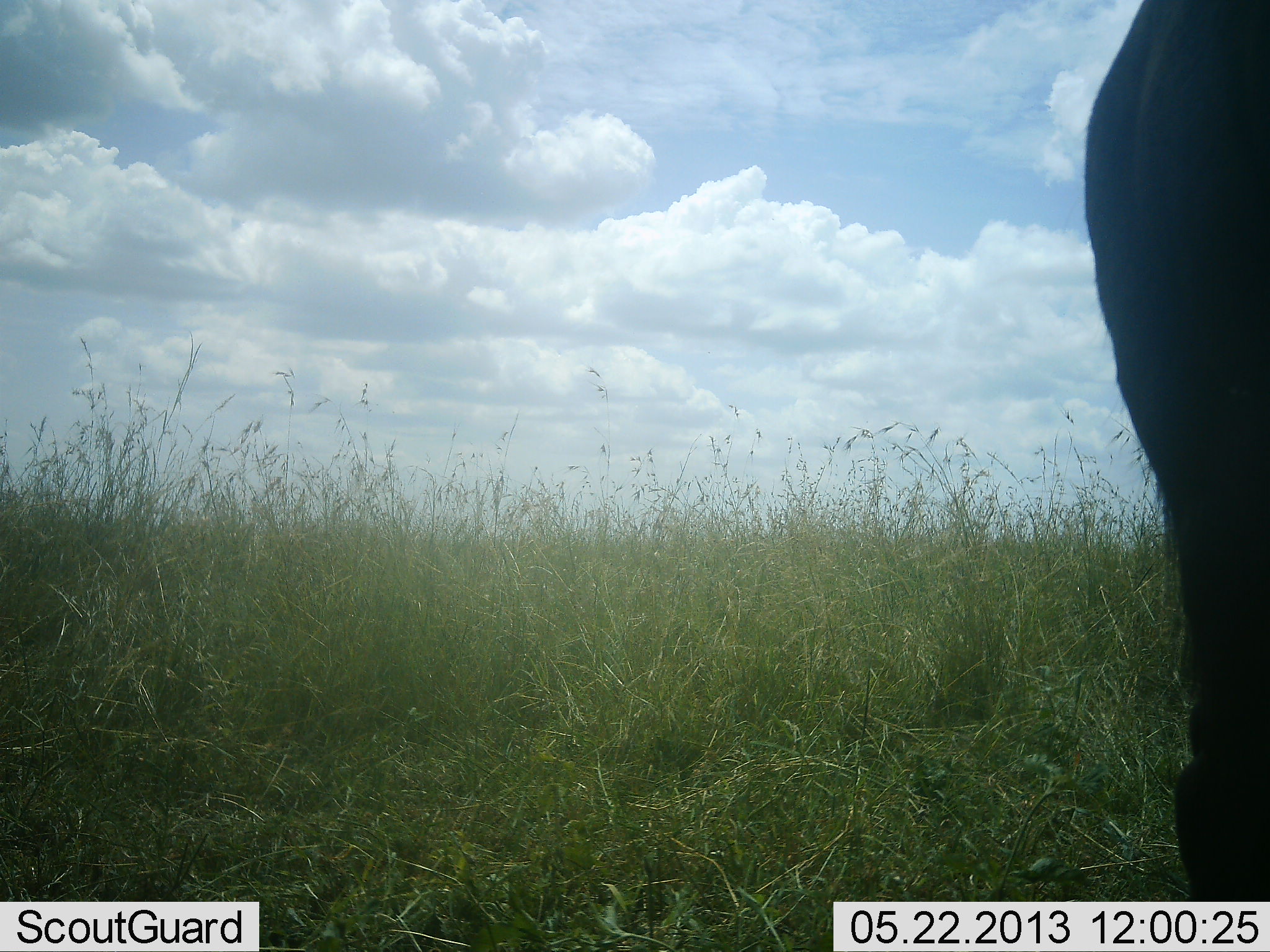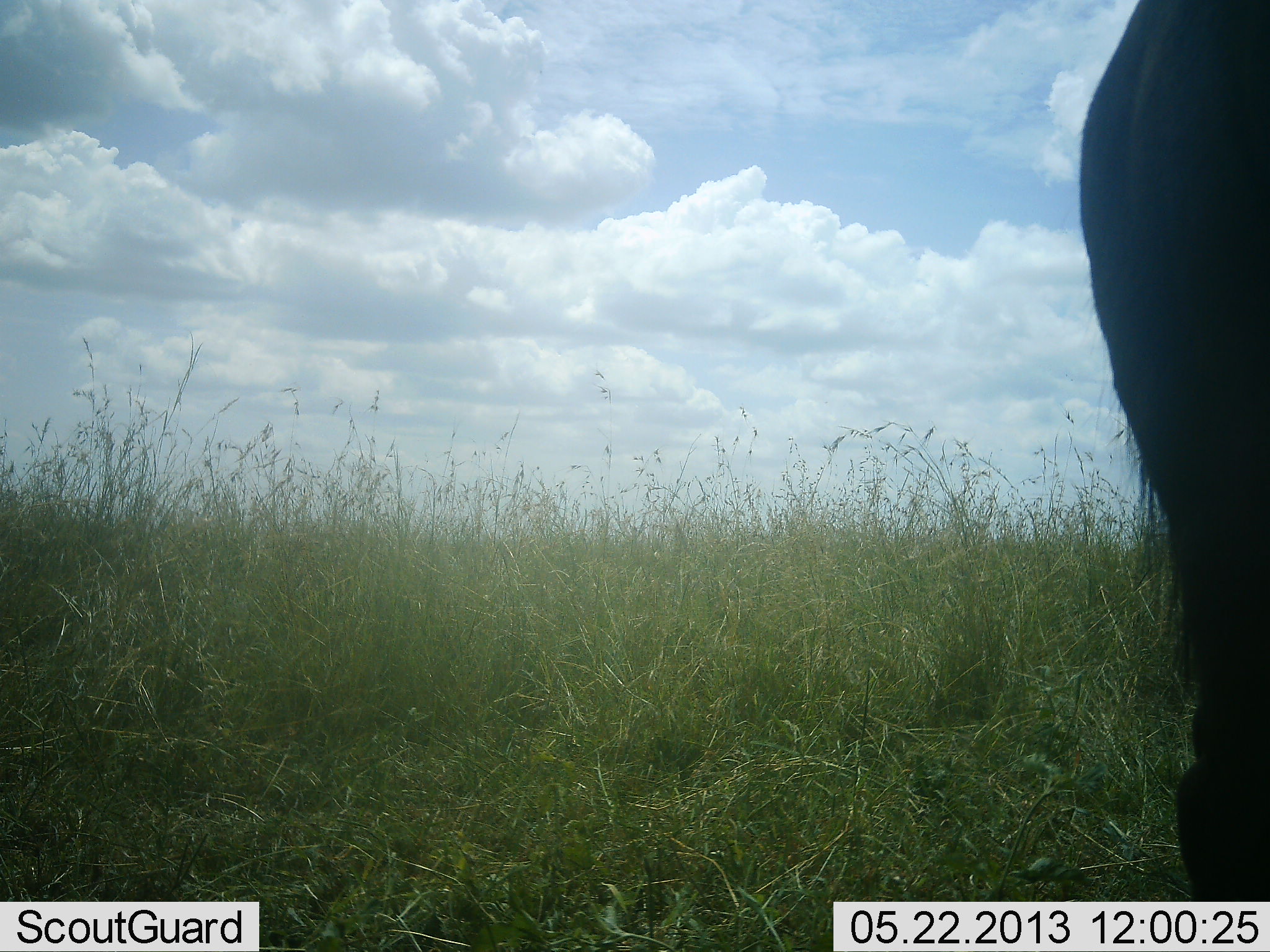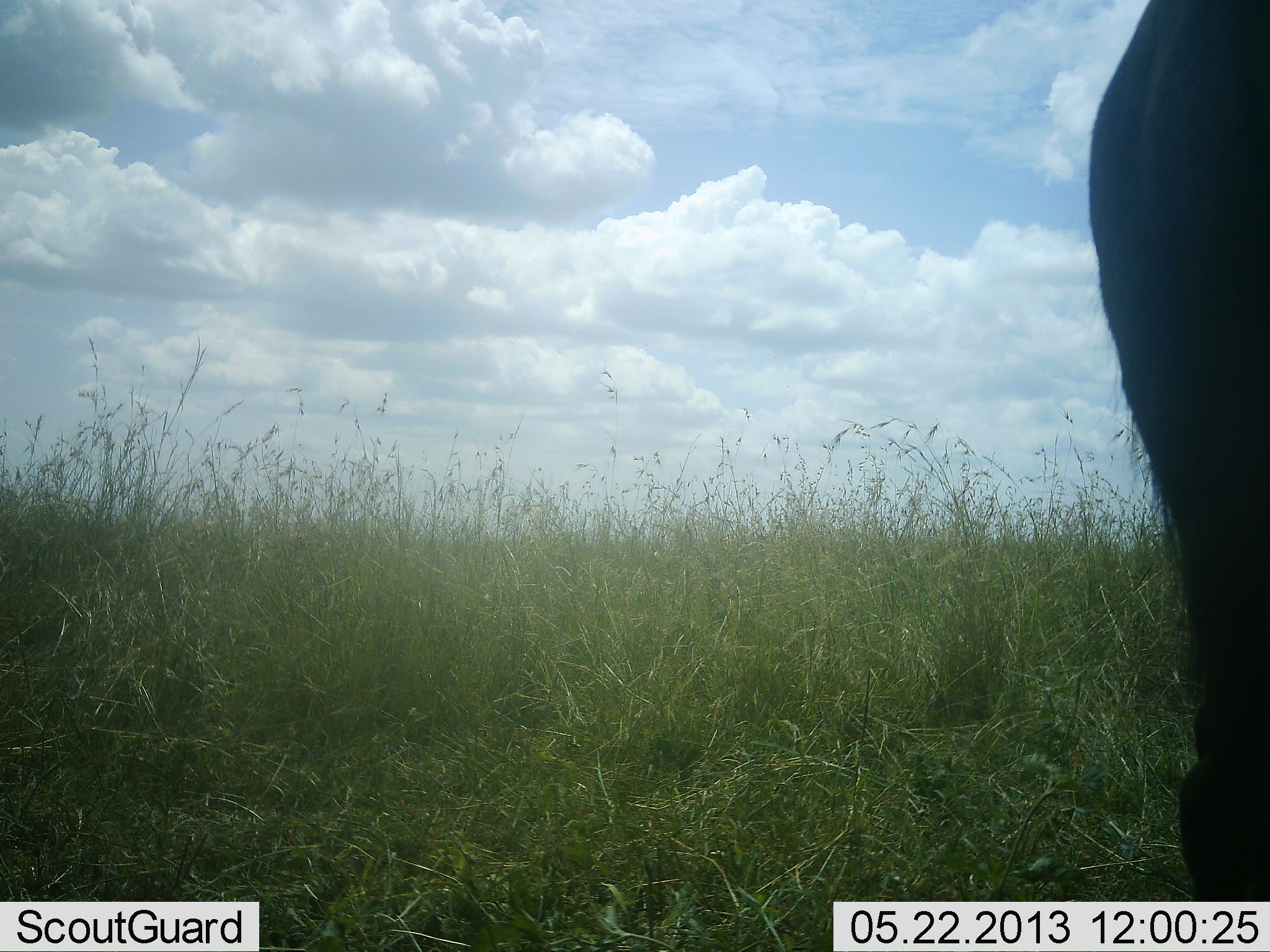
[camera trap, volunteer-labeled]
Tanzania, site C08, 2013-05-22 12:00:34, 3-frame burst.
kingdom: Animalia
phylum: Chordata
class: Mammalia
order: Artiodactyla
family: Bovidae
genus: Connochaetes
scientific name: Connochaetes taurinus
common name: blue wildebeest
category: wildebeest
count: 1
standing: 100%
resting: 0%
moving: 0%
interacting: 0%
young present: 0%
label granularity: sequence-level